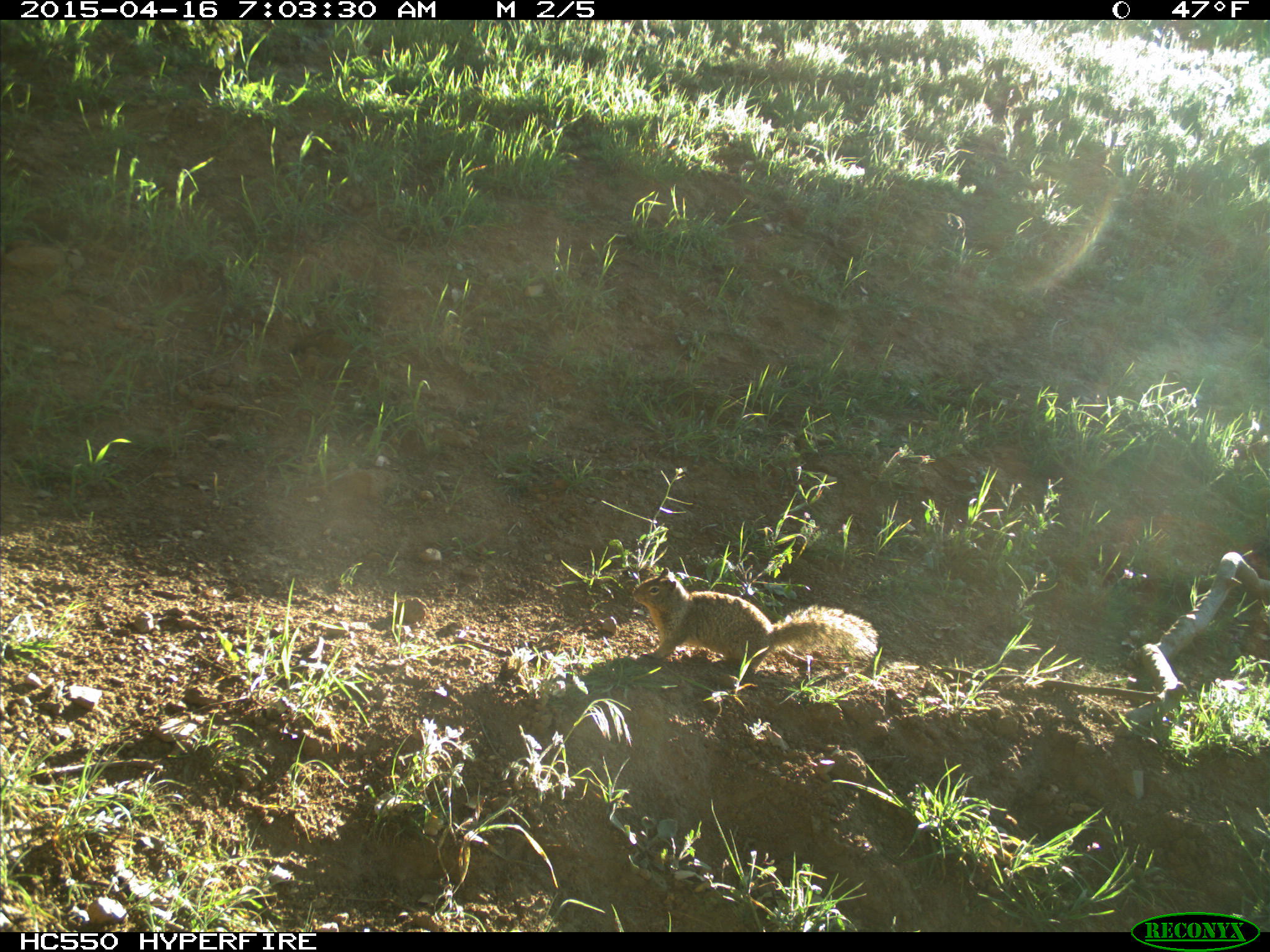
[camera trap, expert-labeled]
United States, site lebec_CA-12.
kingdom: Animalia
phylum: Chordata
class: Mammalia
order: Rodentia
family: Sciuridae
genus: Otospermophilus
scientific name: Otospermophilus beecheyi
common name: california ground squirrel